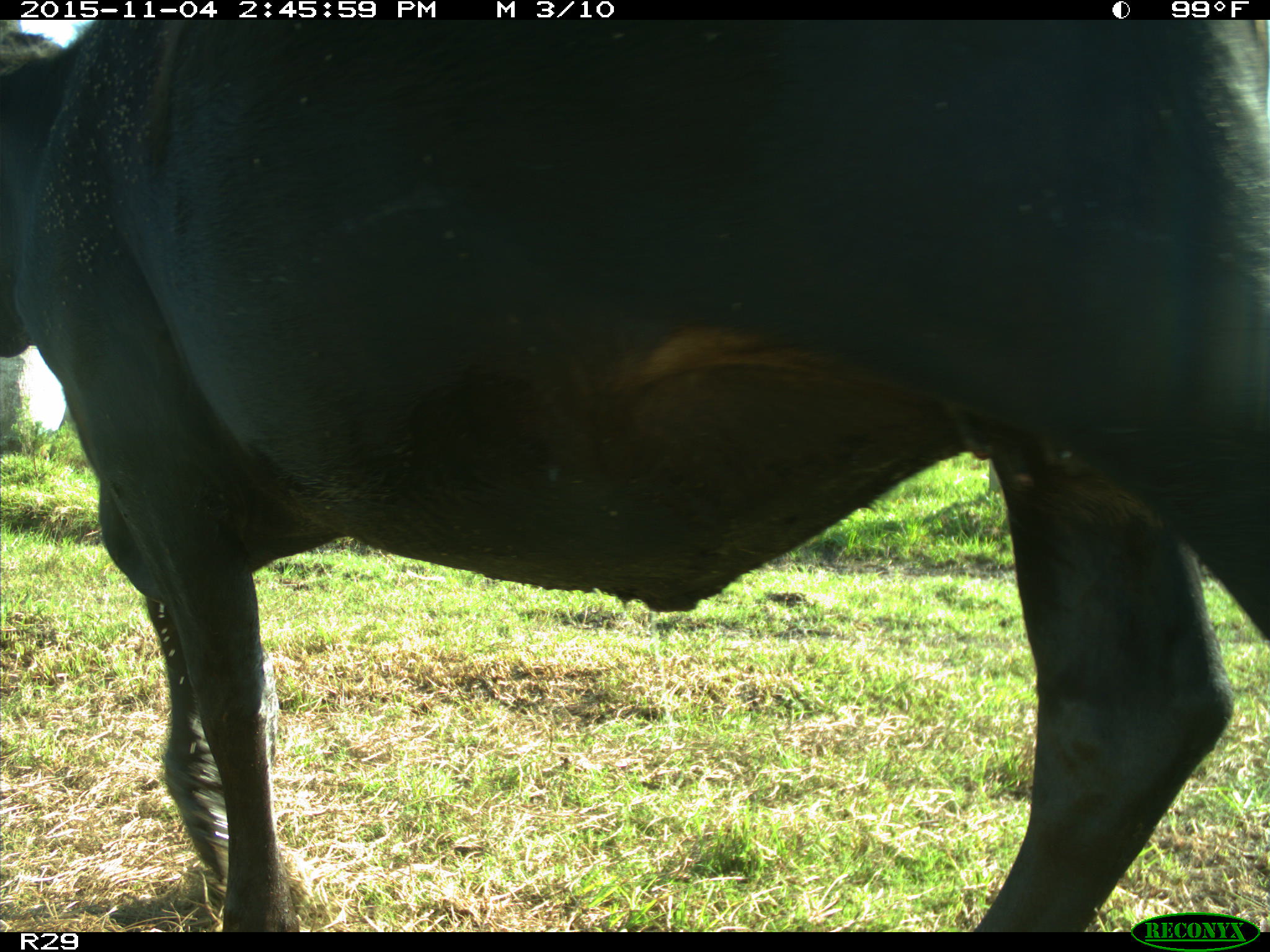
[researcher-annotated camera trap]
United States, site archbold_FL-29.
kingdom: Animalia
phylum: Chordata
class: Mammalia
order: Artiodactyla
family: Bovidae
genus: Bos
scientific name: Bos taurus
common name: domestic cow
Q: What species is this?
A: Bos taurus (domestic cow).